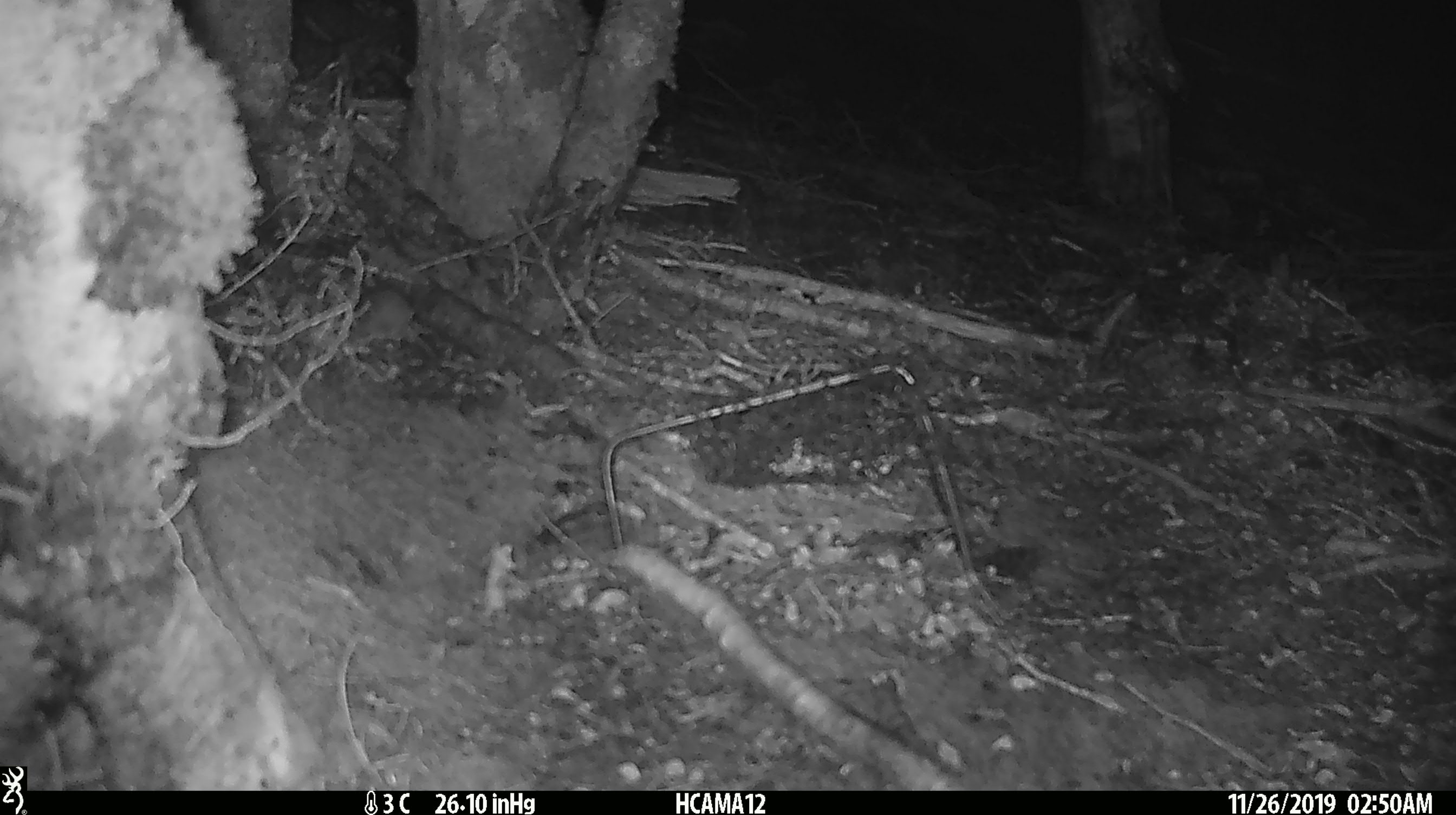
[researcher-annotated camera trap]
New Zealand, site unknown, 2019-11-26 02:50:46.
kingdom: Animalia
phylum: Chordata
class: Mammalia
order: Rodentia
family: Muridae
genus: Mus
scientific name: Mus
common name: mouse